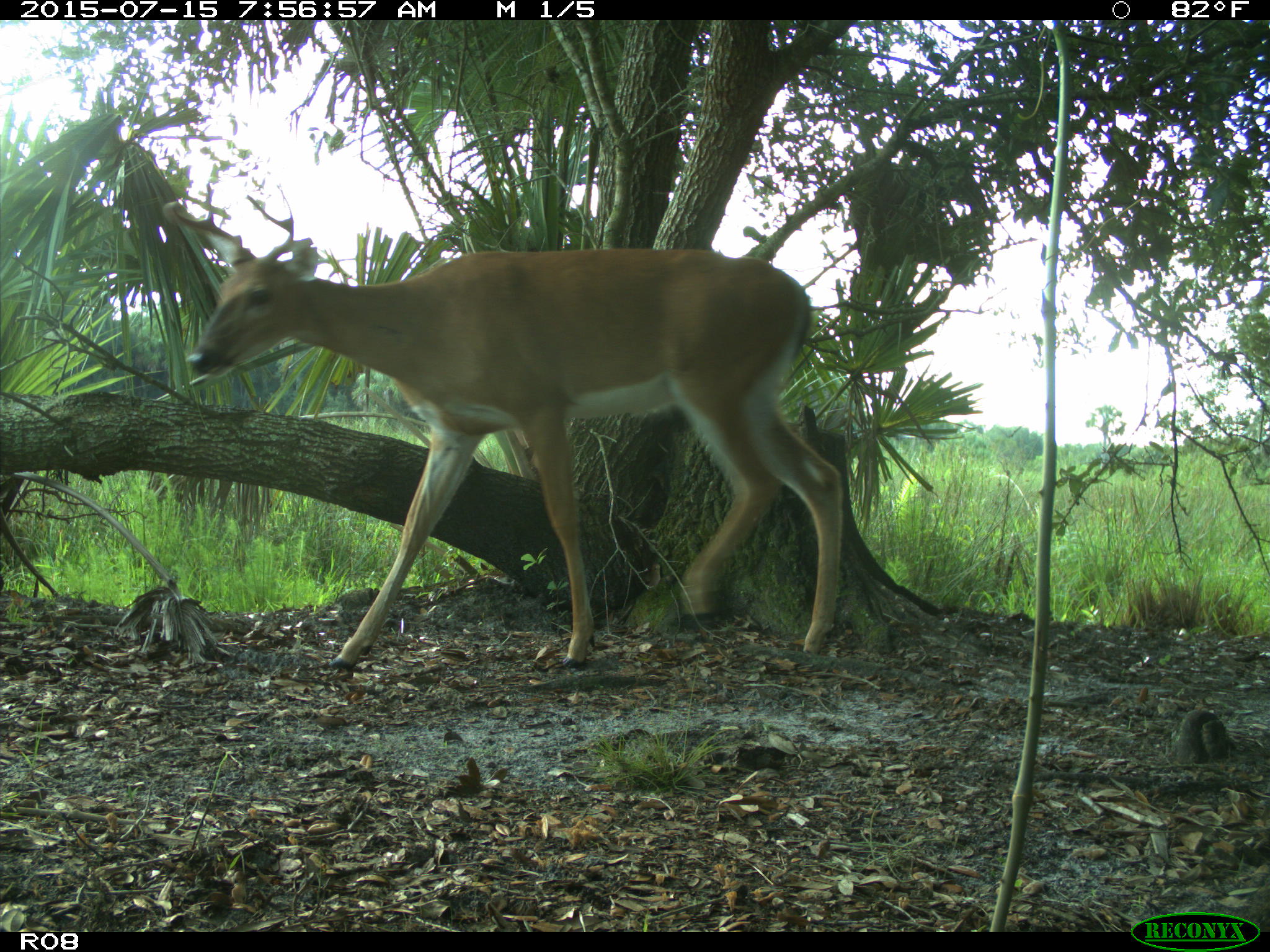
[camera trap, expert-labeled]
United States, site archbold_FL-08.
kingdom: Animalia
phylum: Chordata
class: Mammalia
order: Artiodactyla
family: Cervidae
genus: Odocoileus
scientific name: Odocoileus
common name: deer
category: unidentified deer